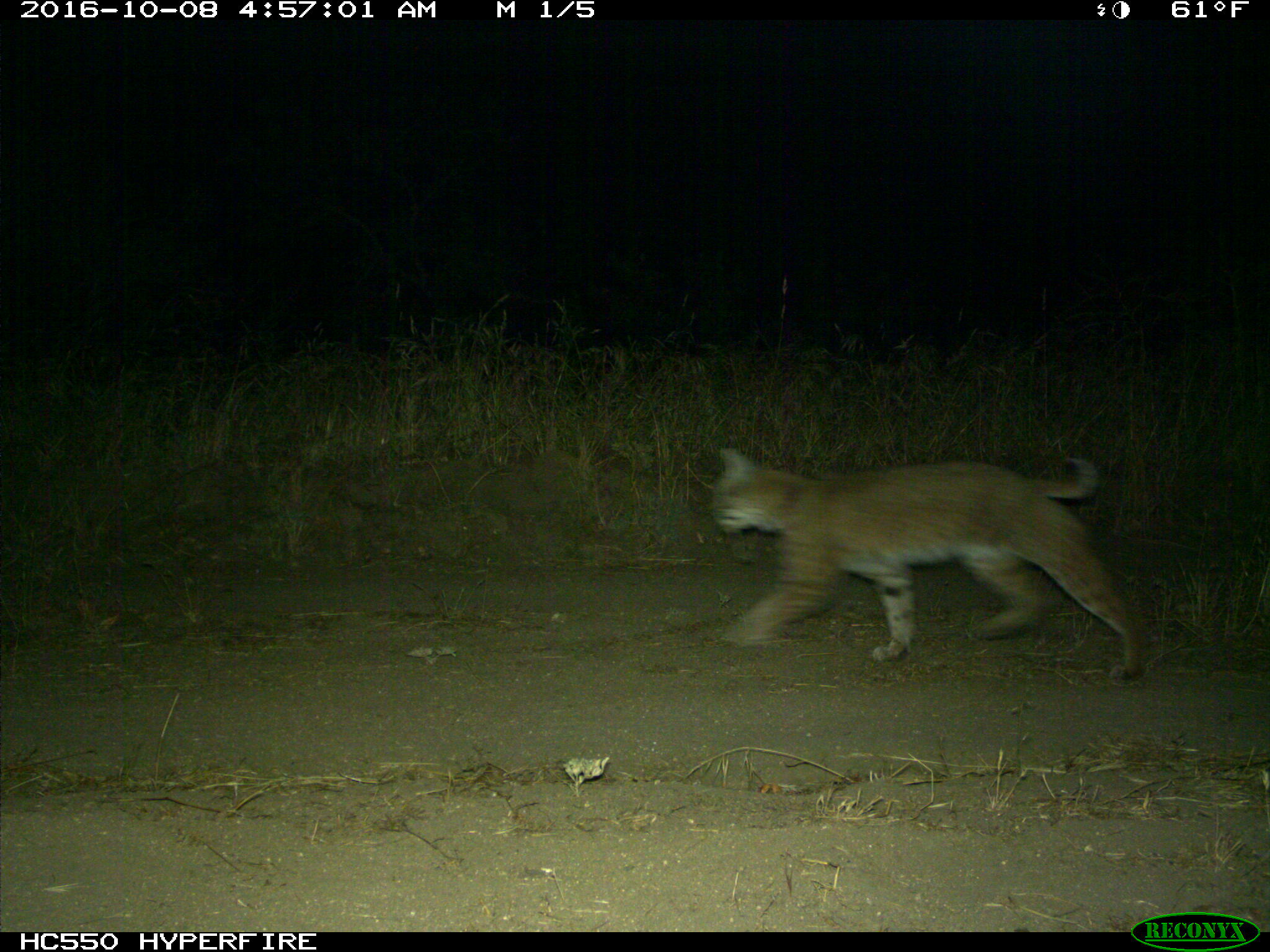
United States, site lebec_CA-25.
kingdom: Animalia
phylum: Chordata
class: Mammalia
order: Carnivora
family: Felidae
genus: Lynx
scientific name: Lynx rufus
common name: bobcat